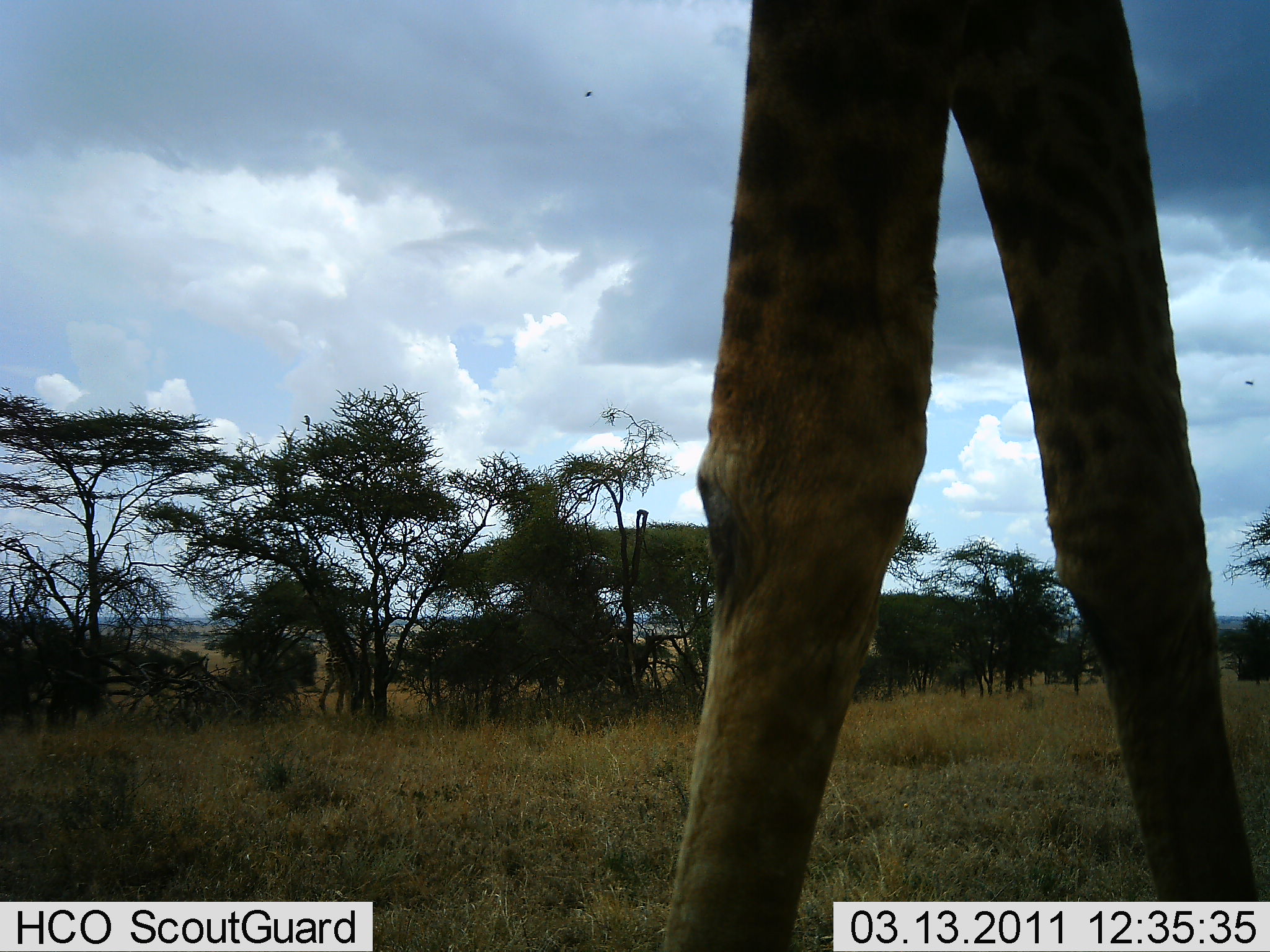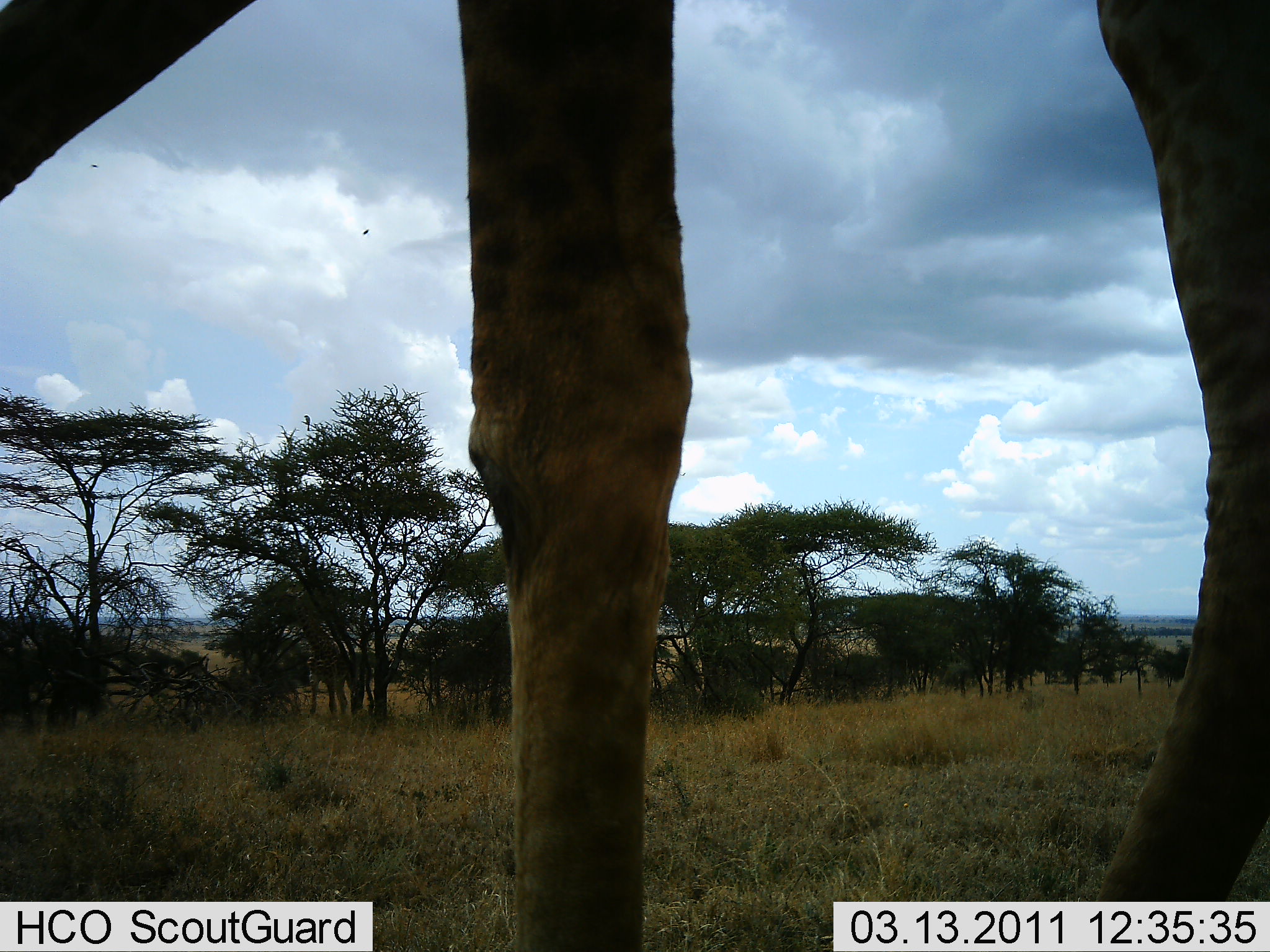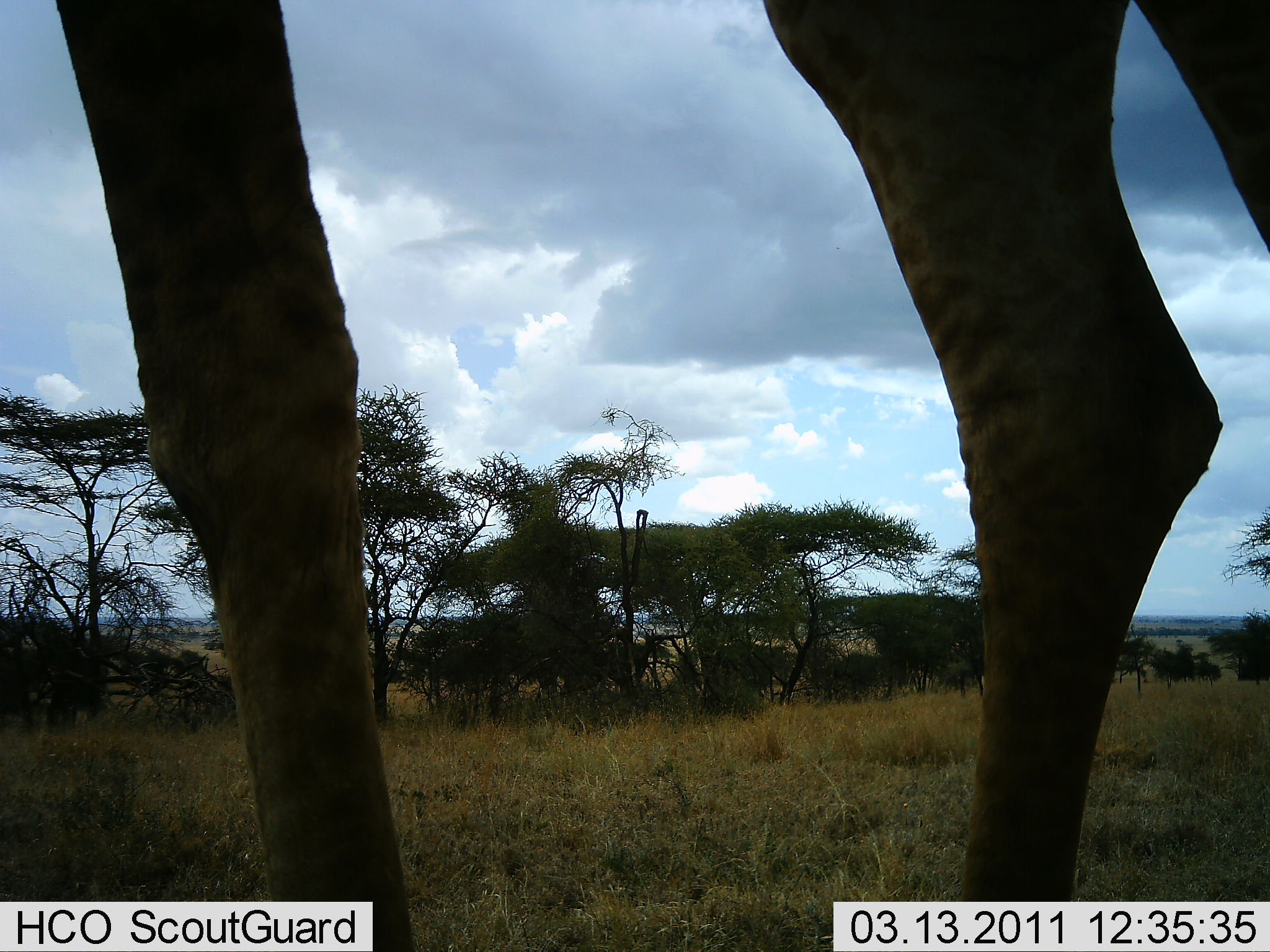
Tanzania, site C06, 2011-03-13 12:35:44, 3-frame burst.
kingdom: Animalia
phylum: Chordata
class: Mammalia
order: Artiodactyla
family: Giraffidae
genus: Giraffa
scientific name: Giraffa camelopardalis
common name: giraffe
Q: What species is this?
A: Giraffe (Giraffa camelopardalis).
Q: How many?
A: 1.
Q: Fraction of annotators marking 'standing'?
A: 30%.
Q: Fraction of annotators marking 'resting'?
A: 0%.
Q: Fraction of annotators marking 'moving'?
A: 80%.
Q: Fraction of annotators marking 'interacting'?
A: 0%.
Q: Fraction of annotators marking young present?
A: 0%.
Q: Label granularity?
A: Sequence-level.